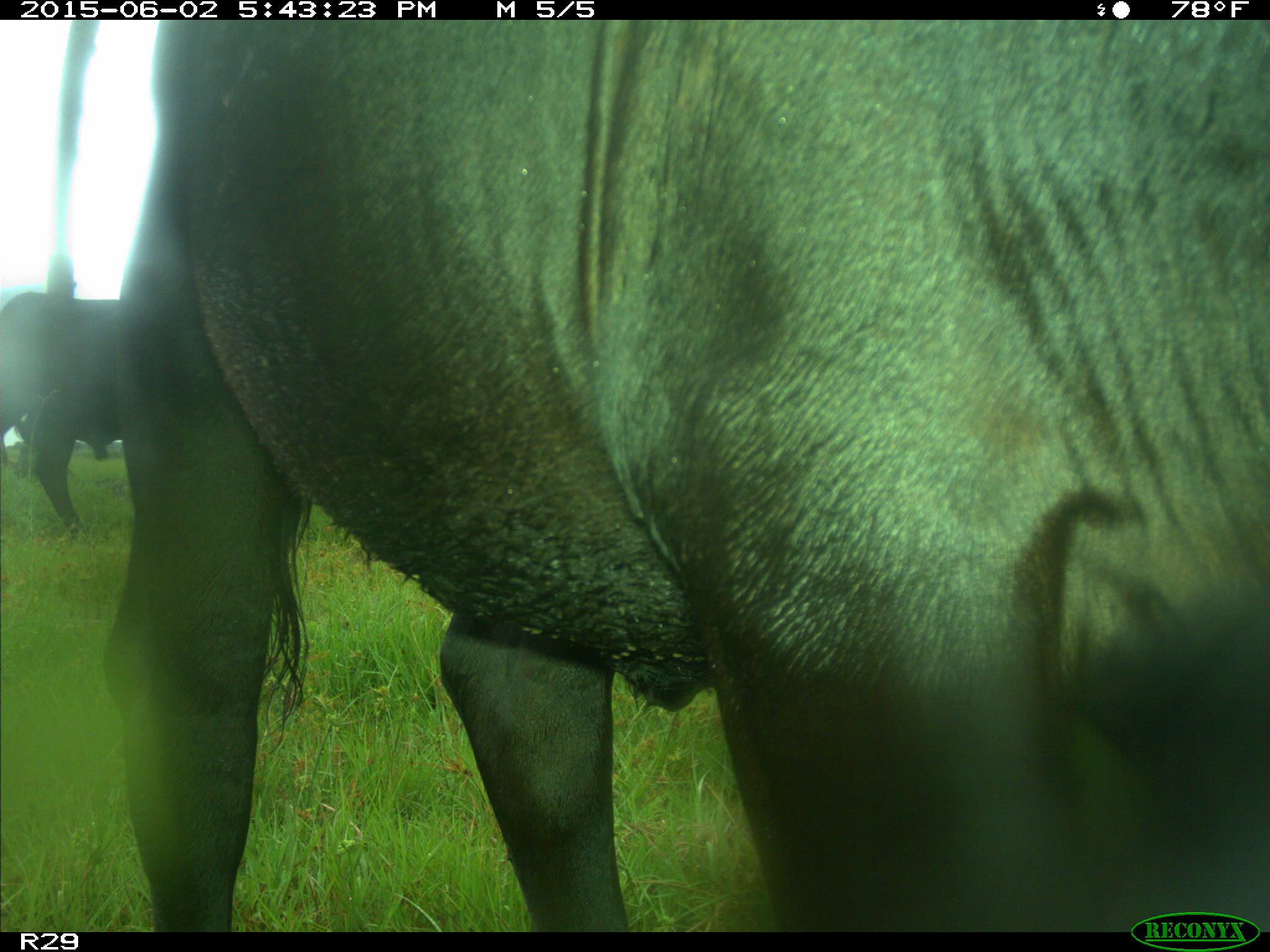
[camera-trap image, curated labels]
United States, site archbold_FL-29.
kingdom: Animalia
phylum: Chordata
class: Mammalia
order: Artiodactyla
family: Bovidae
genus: Bos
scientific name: Bos taurus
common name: domestic cow